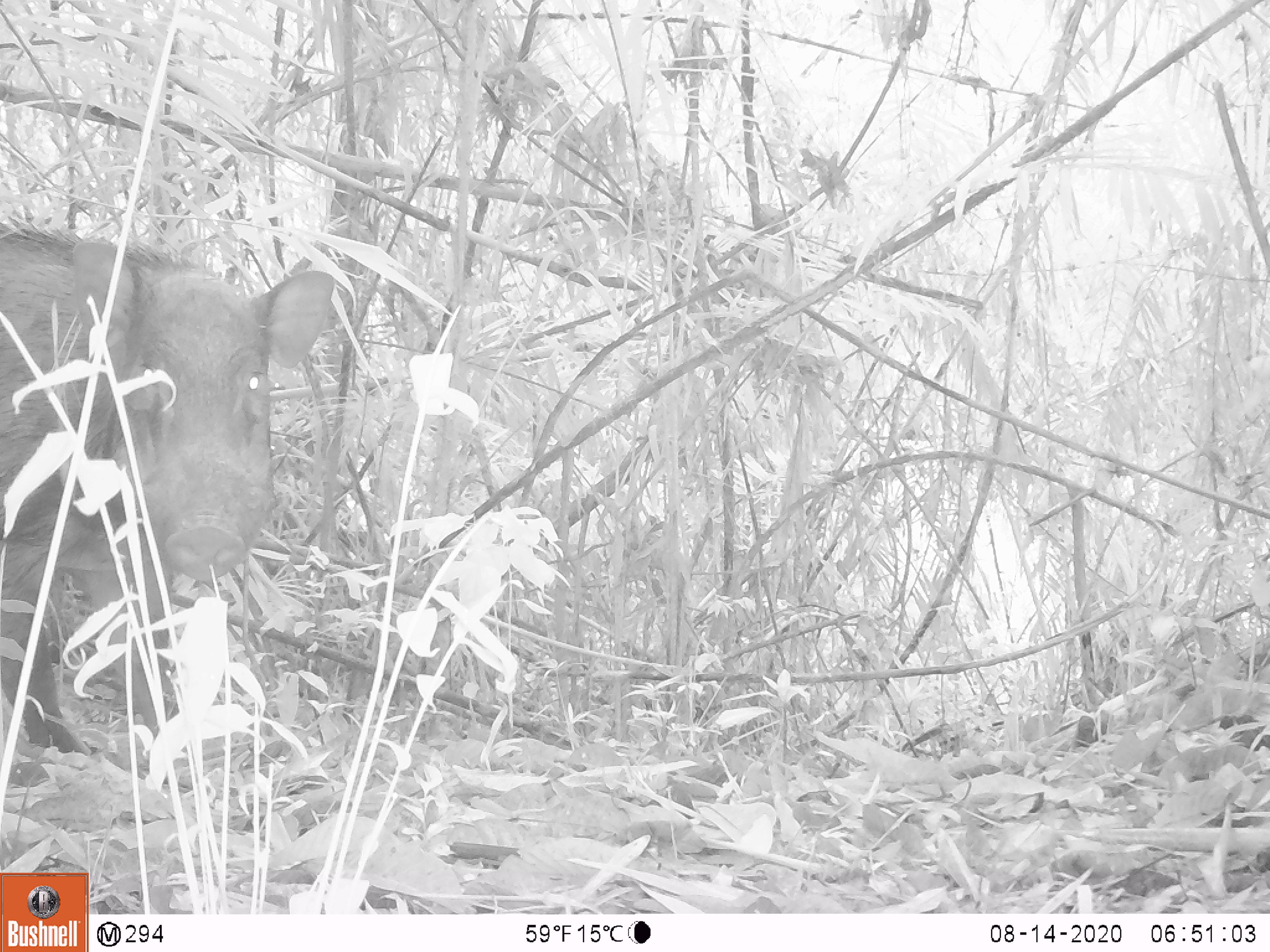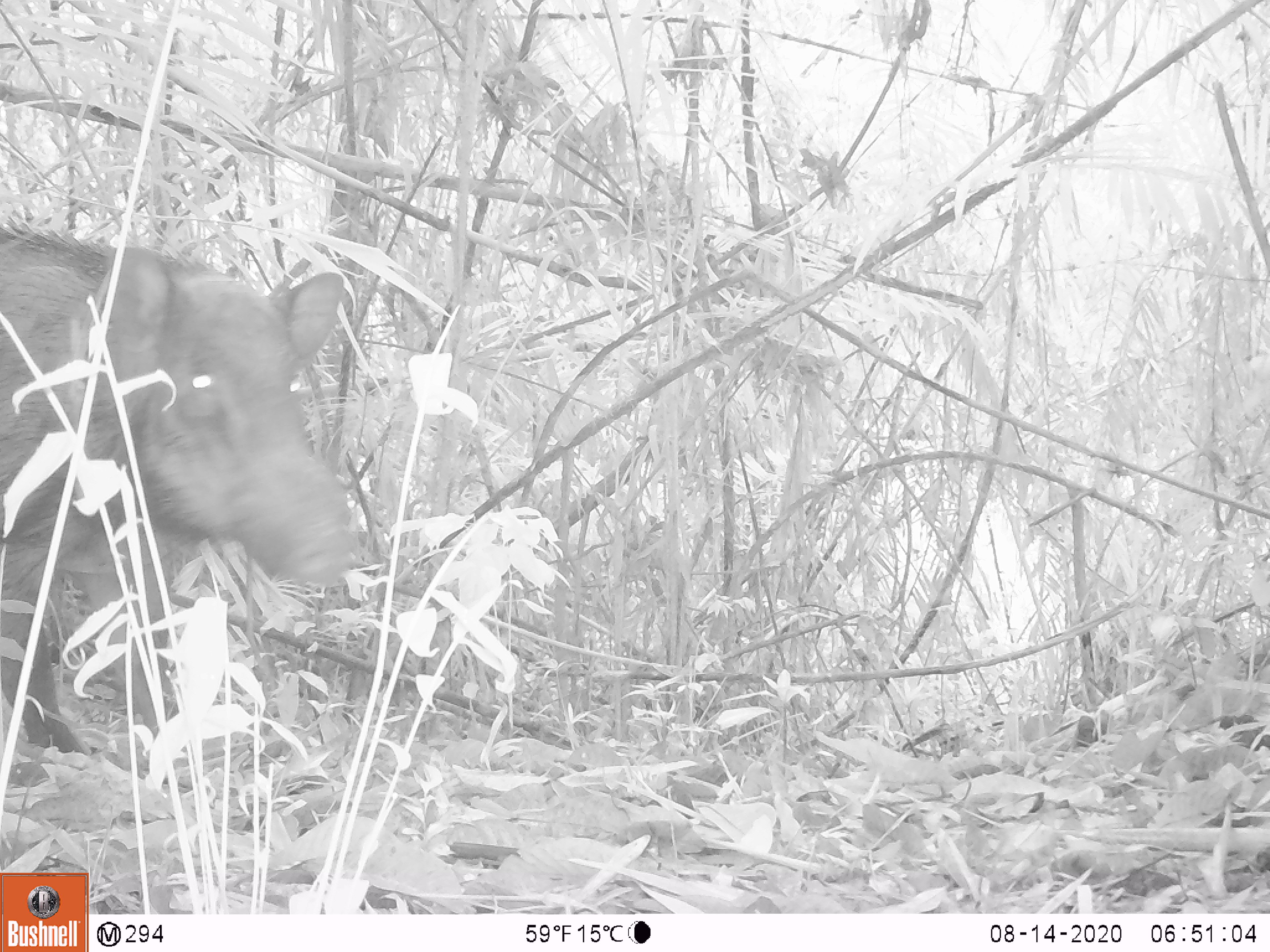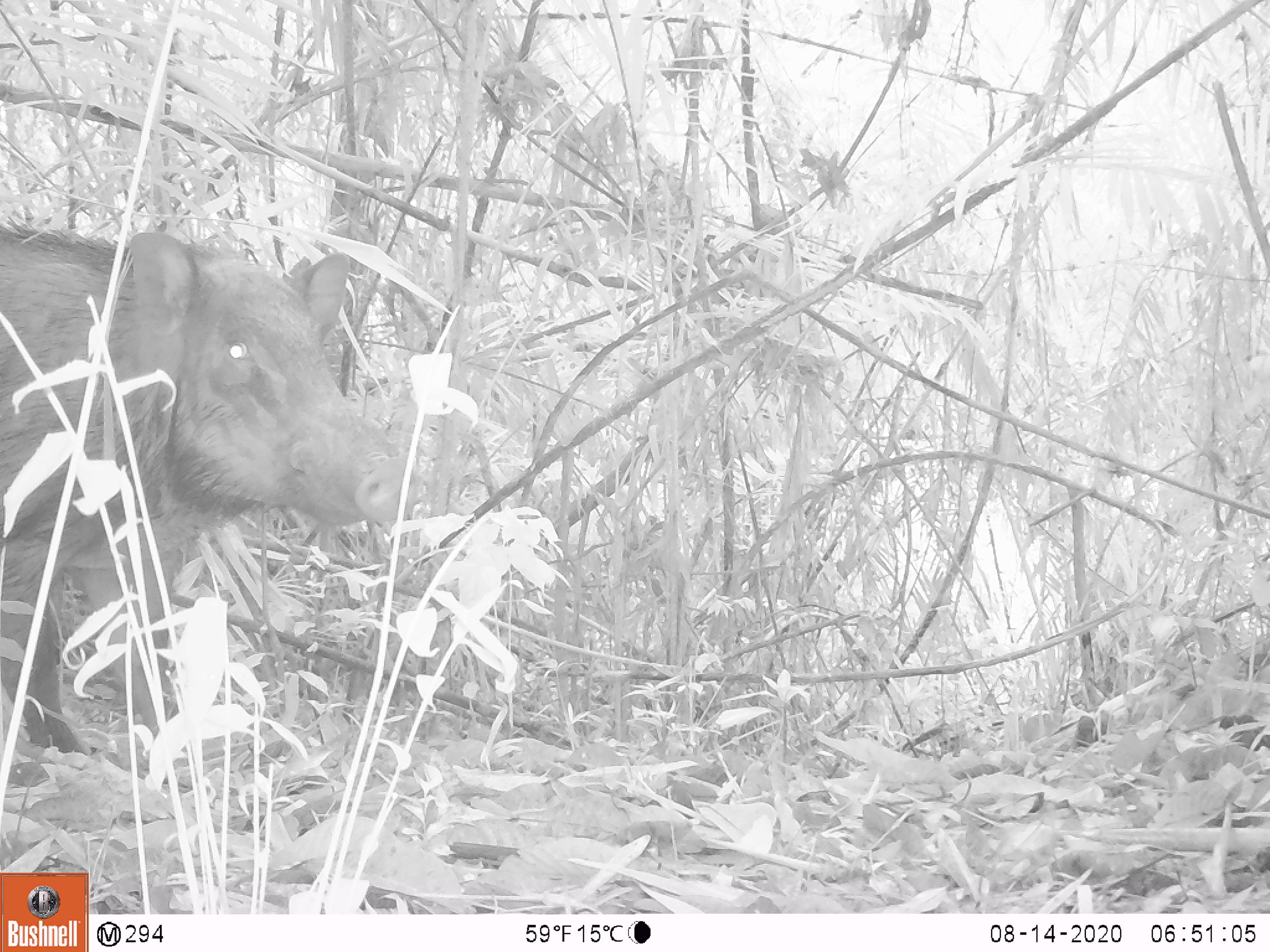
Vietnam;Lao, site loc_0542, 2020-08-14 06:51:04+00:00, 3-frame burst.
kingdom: Animalia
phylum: Chordata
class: Mammalia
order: Artiodactyla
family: Suidae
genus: Sus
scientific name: Sus scrofa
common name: eurasian wild pig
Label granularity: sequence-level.